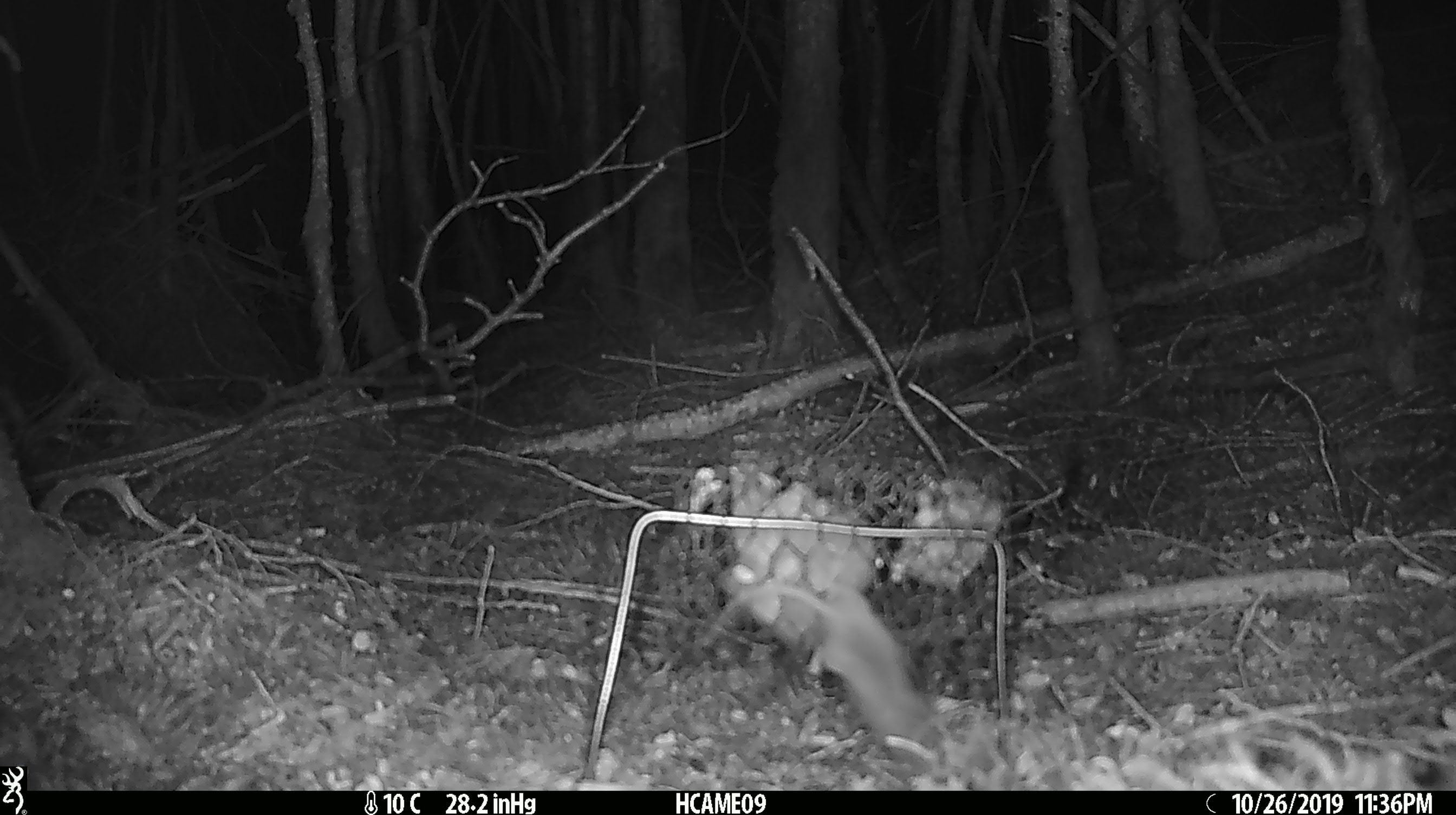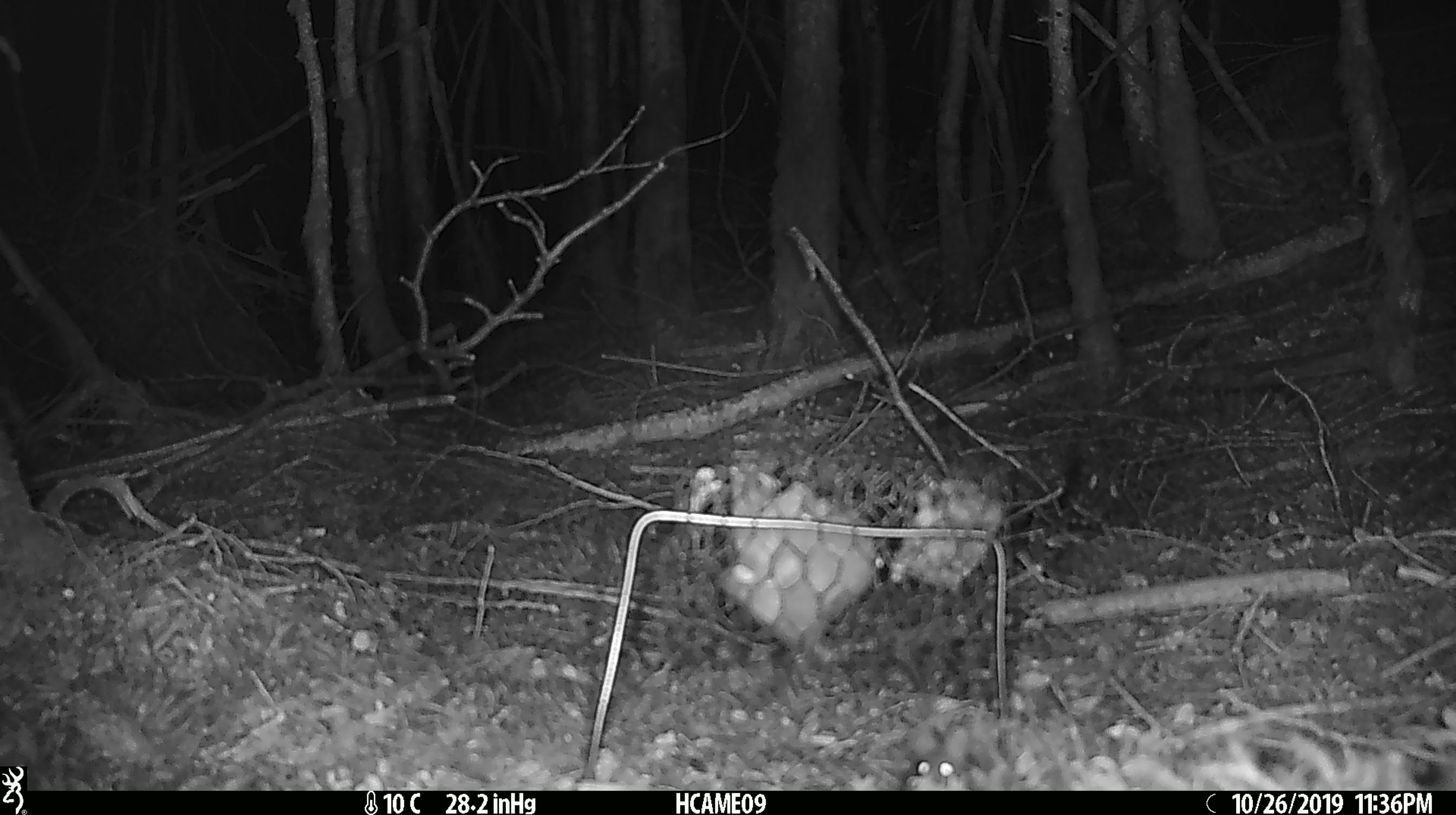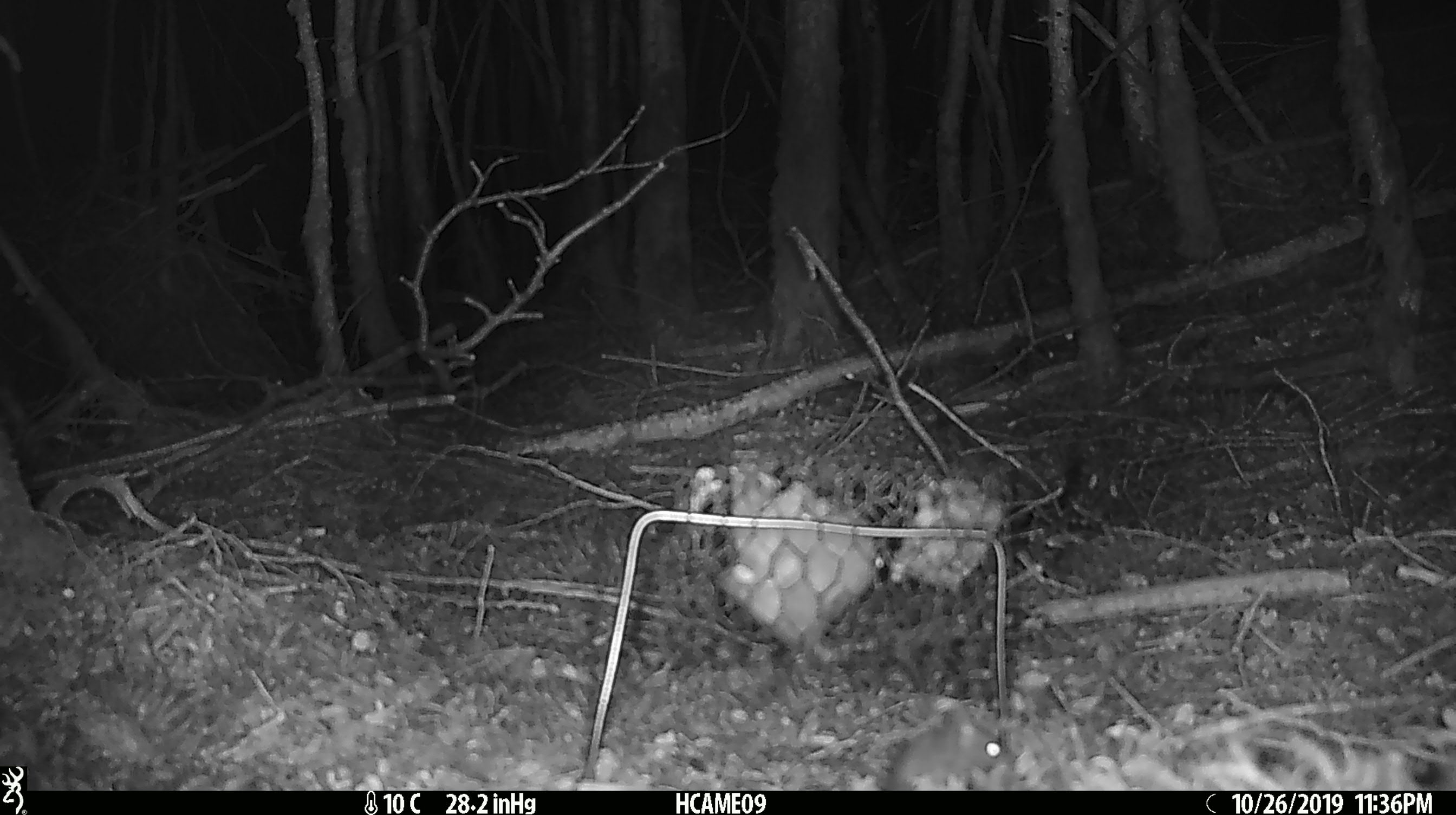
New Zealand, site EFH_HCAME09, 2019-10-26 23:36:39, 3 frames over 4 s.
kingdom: Animalia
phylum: Chordata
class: Mammalia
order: Rodentia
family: Muridae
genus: Mus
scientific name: Mus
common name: mouse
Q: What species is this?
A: Mouse (Mus).